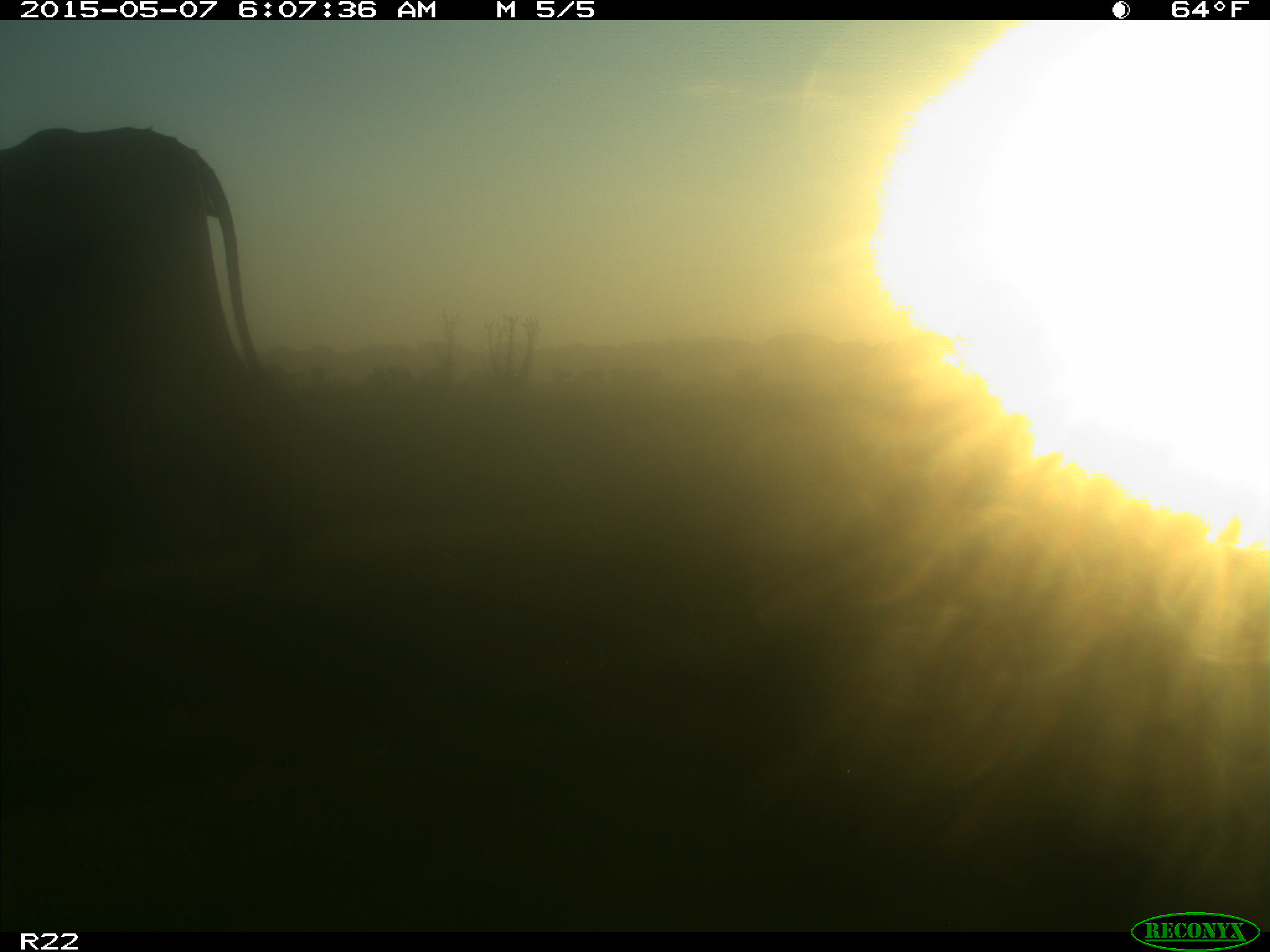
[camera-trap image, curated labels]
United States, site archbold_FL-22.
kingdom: Animalia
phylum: Chordata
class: Mammalia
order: Artiodactyla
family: Bovidae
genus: Bos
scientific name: Bos taurus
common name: domestic cow